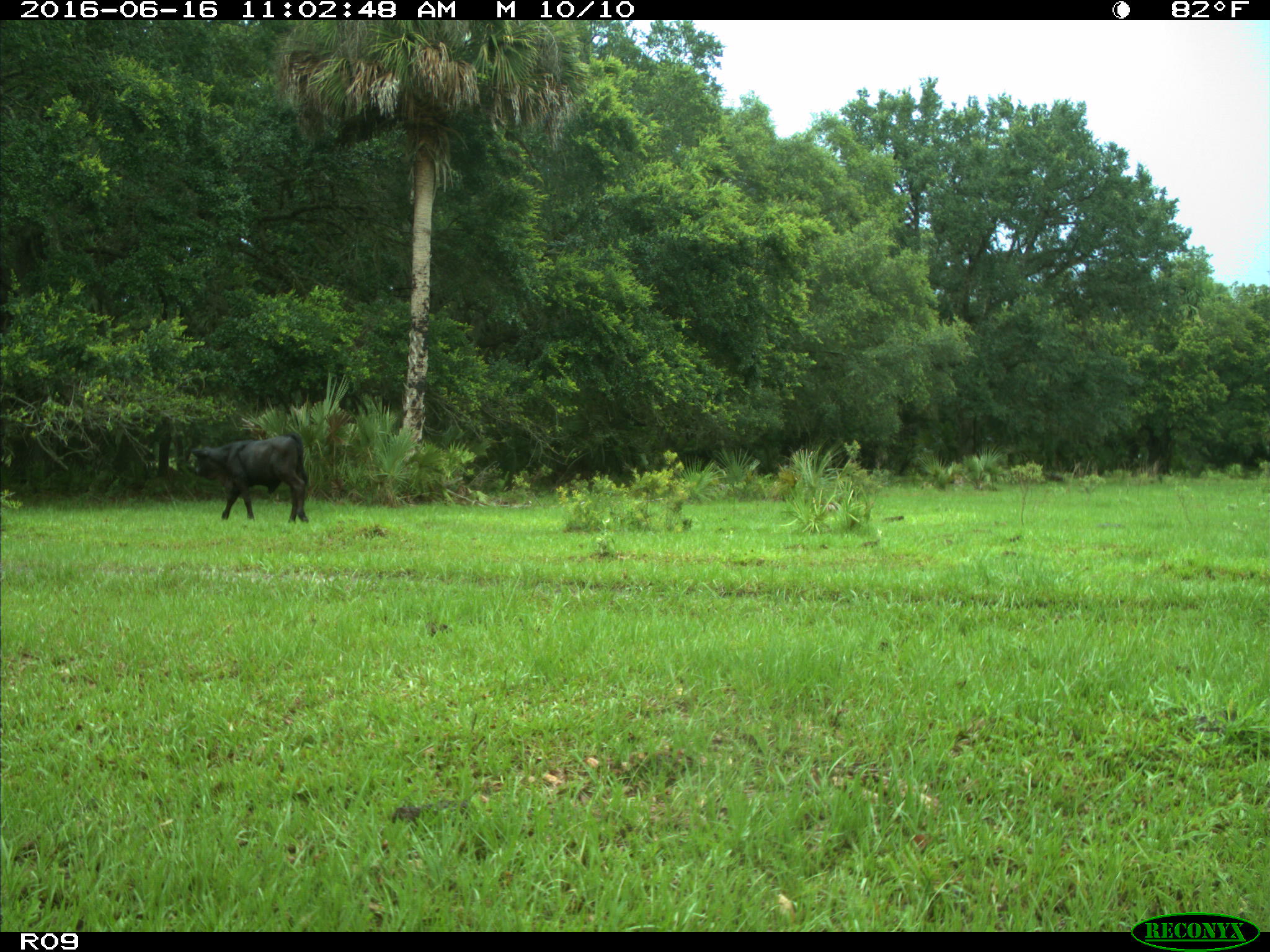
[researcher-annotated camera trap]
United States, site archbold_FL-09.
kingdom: Animalia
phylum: Chordata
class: Mammalia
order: Artiodactyla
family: Bovidae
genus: Bos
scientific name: Bos taurus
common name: domestic cow